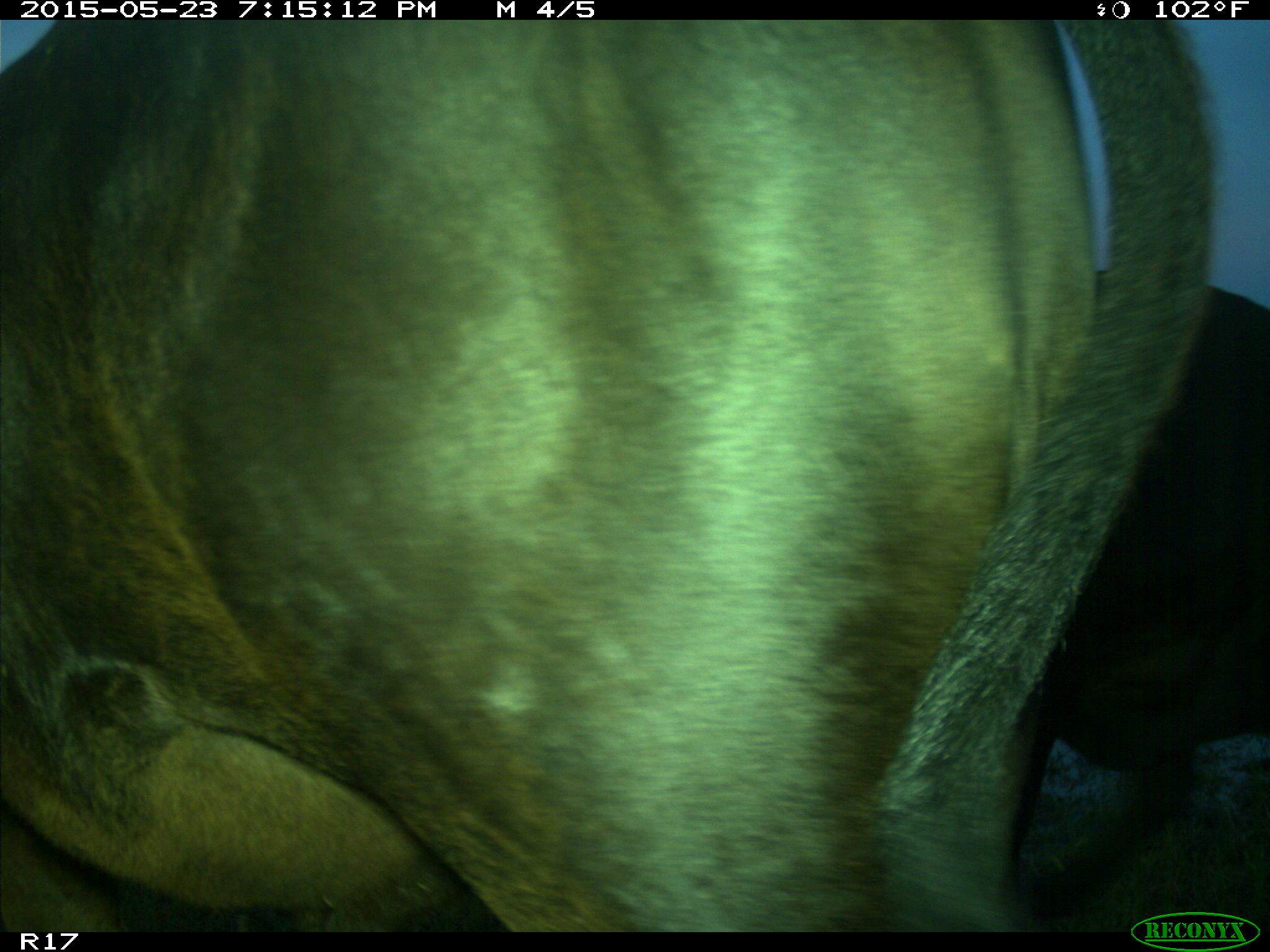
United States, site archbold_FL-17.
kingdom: Animalia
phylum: Chordata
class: Mammalia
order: Artiodactyla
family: Bovidae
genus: Bos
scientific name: Bos taurus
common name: domestic cow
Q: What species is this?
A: Bos taurus (domestic cow).